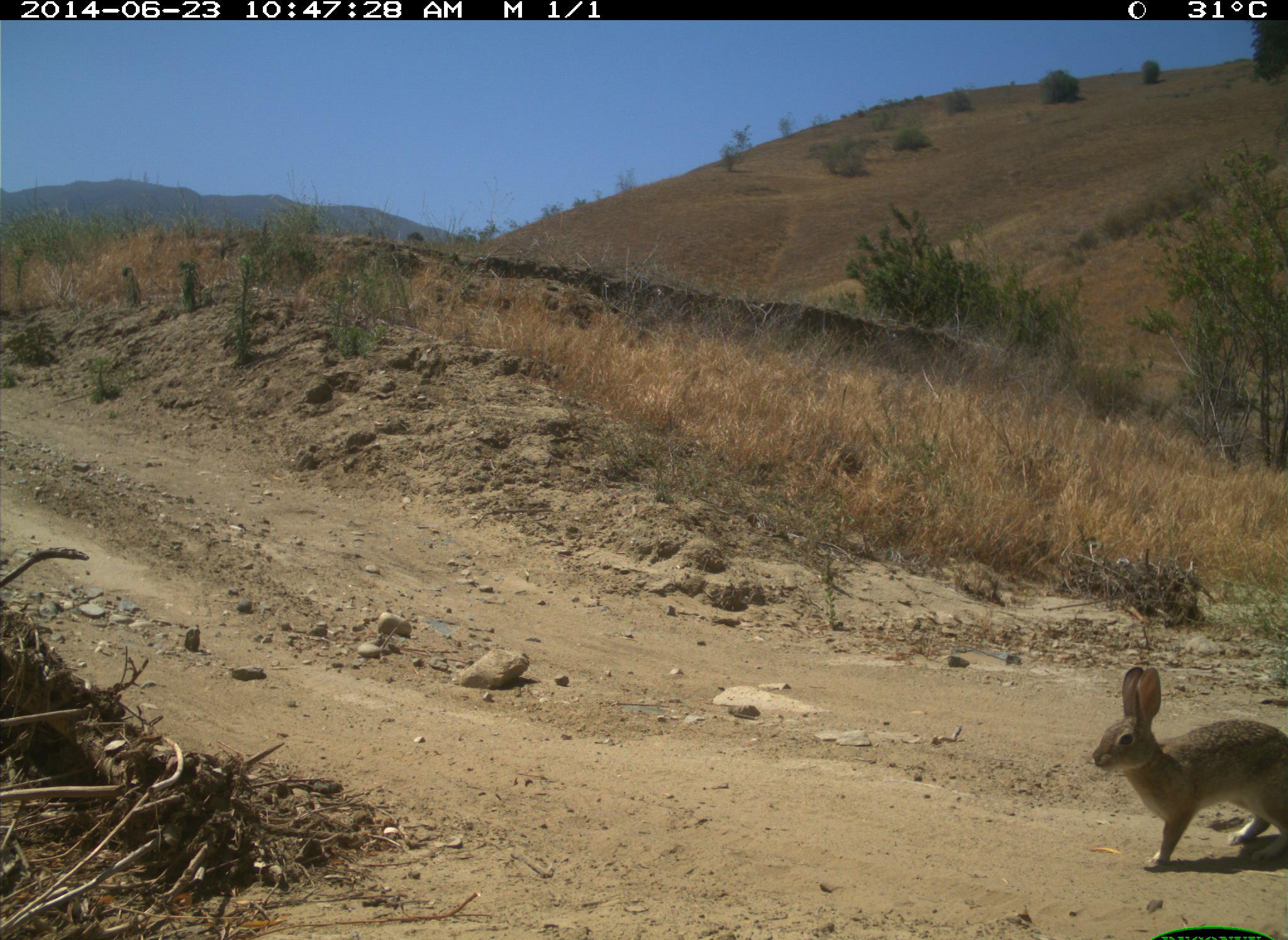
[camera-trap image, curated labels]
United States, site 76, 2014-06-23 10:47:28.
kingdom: Animalia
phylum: Chordata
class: Mammalia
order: Lagomorpha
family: Leporidae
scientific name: Leporidae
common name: rabbits and hares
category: rabbit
Rabbit (rabbits and hares) (Leporidae).